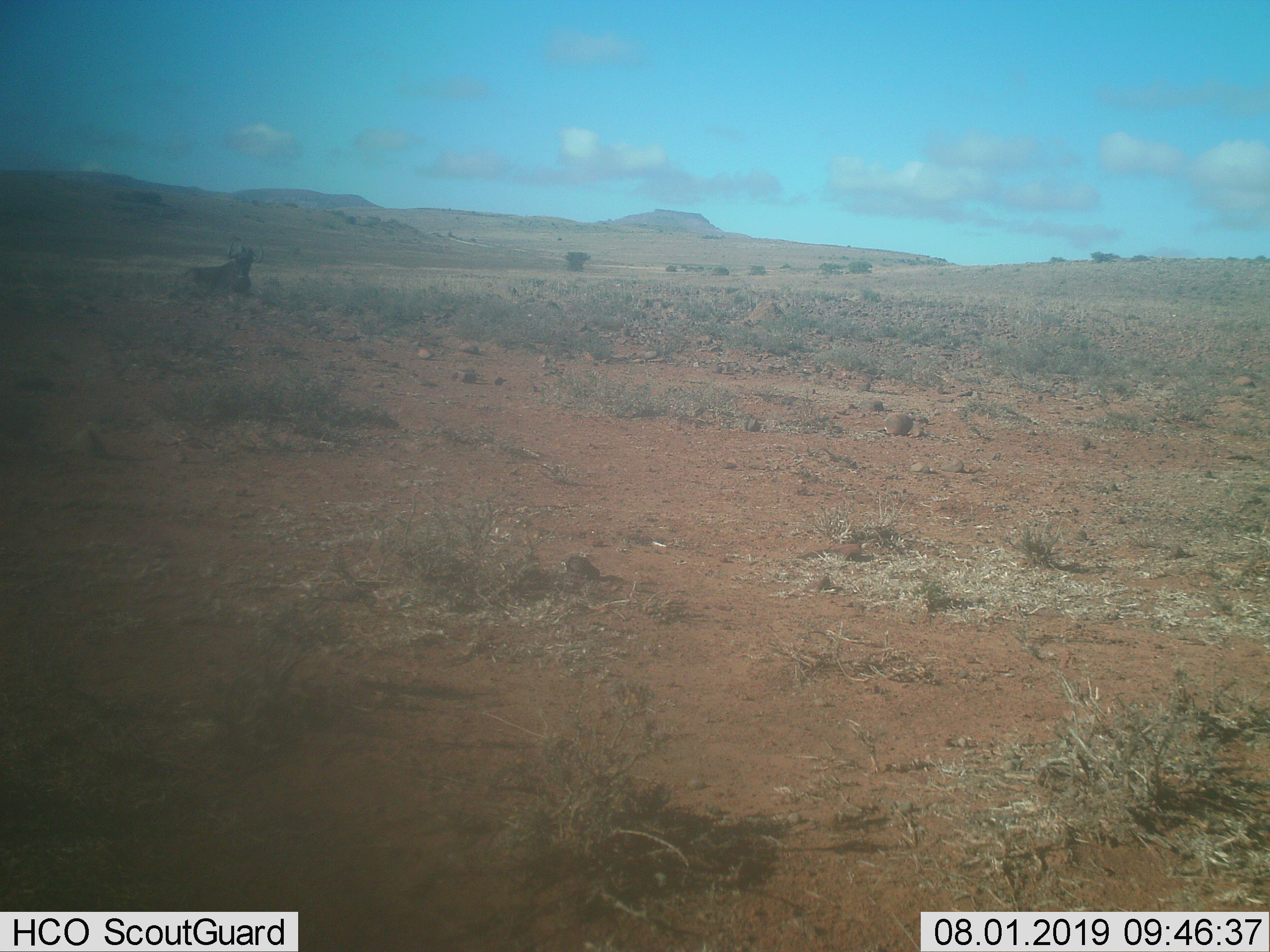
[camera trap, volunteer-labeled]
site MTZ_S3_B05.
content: unidentified animal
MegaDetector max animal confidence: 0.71